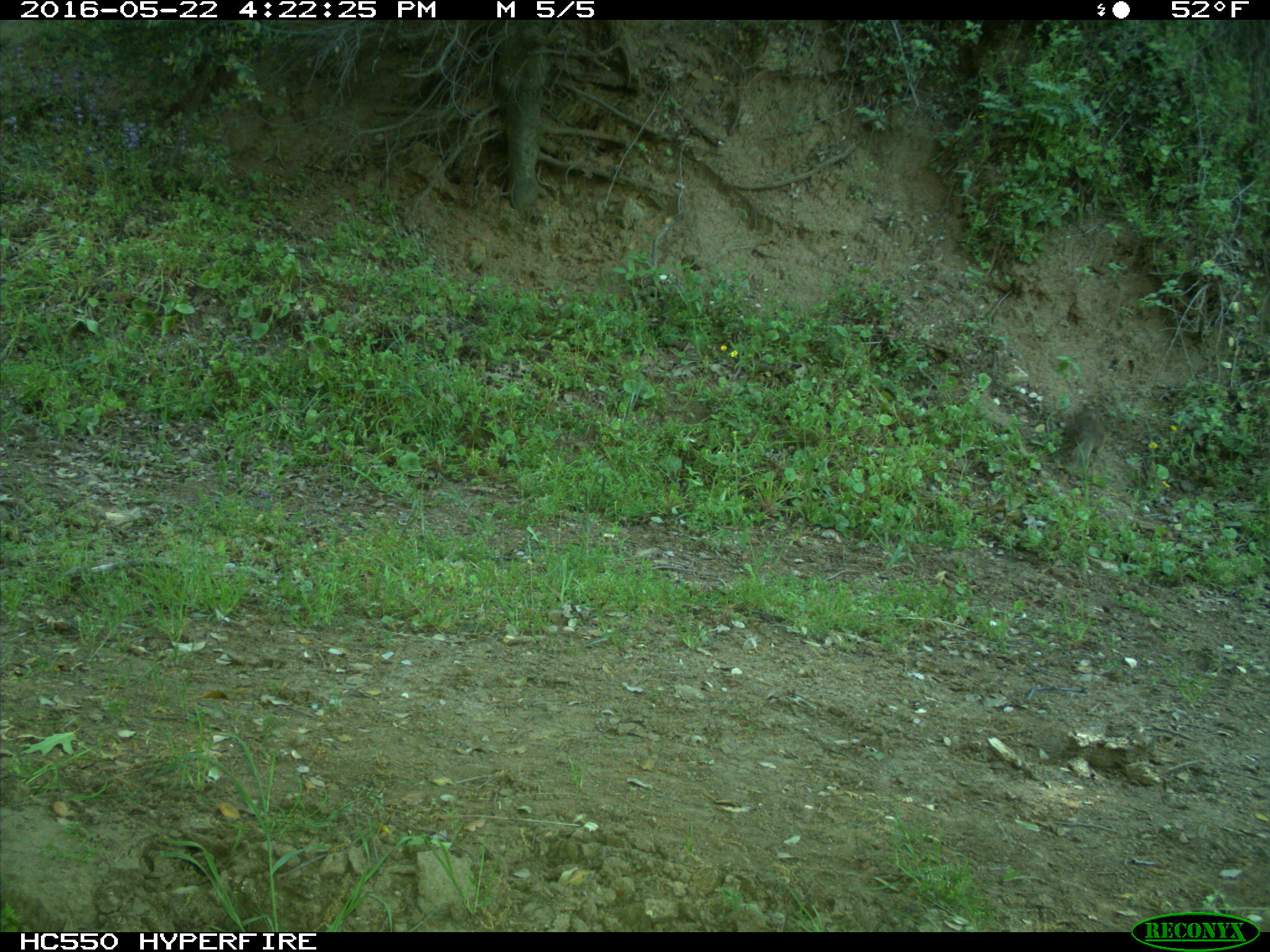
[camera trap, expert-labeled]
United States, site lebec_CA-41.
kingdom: Animalia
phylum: Chordata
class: Mammalia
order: Rodentia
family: Sciuridae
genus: Otospermophilus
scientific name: Otospermophilus beecheyi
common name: california ground squirrel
Otospermophilus beecheyi (california ground squirrel).